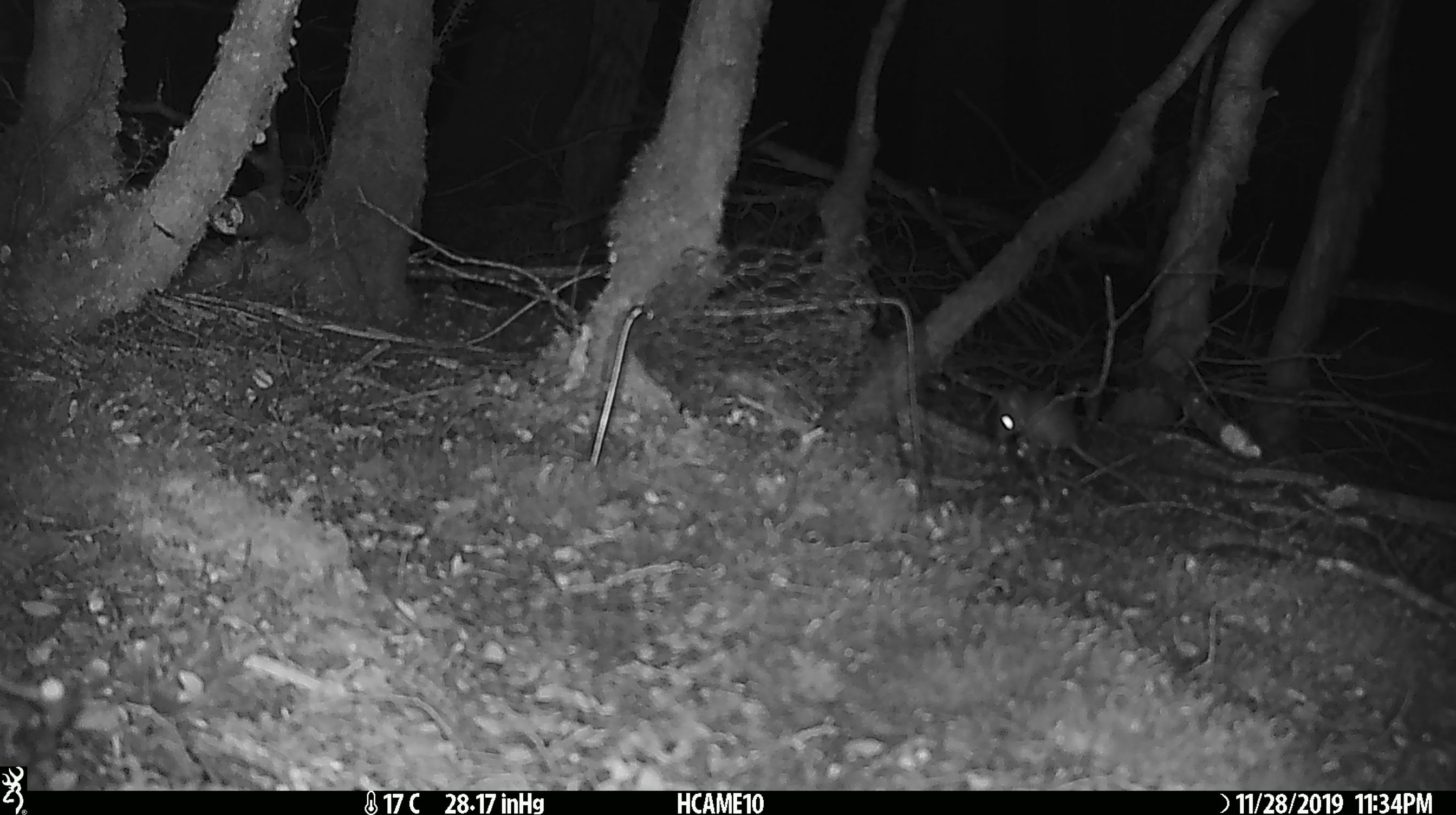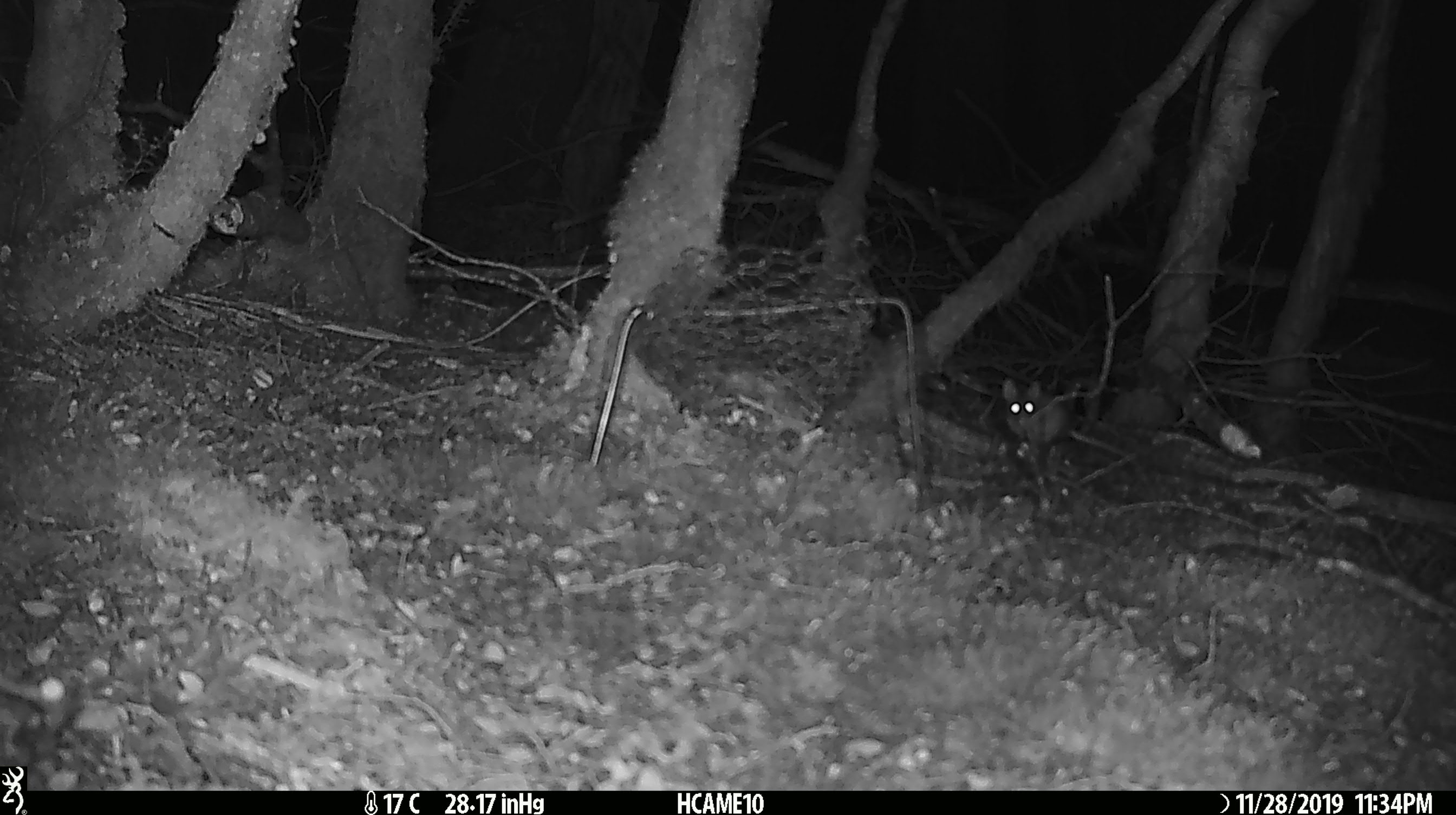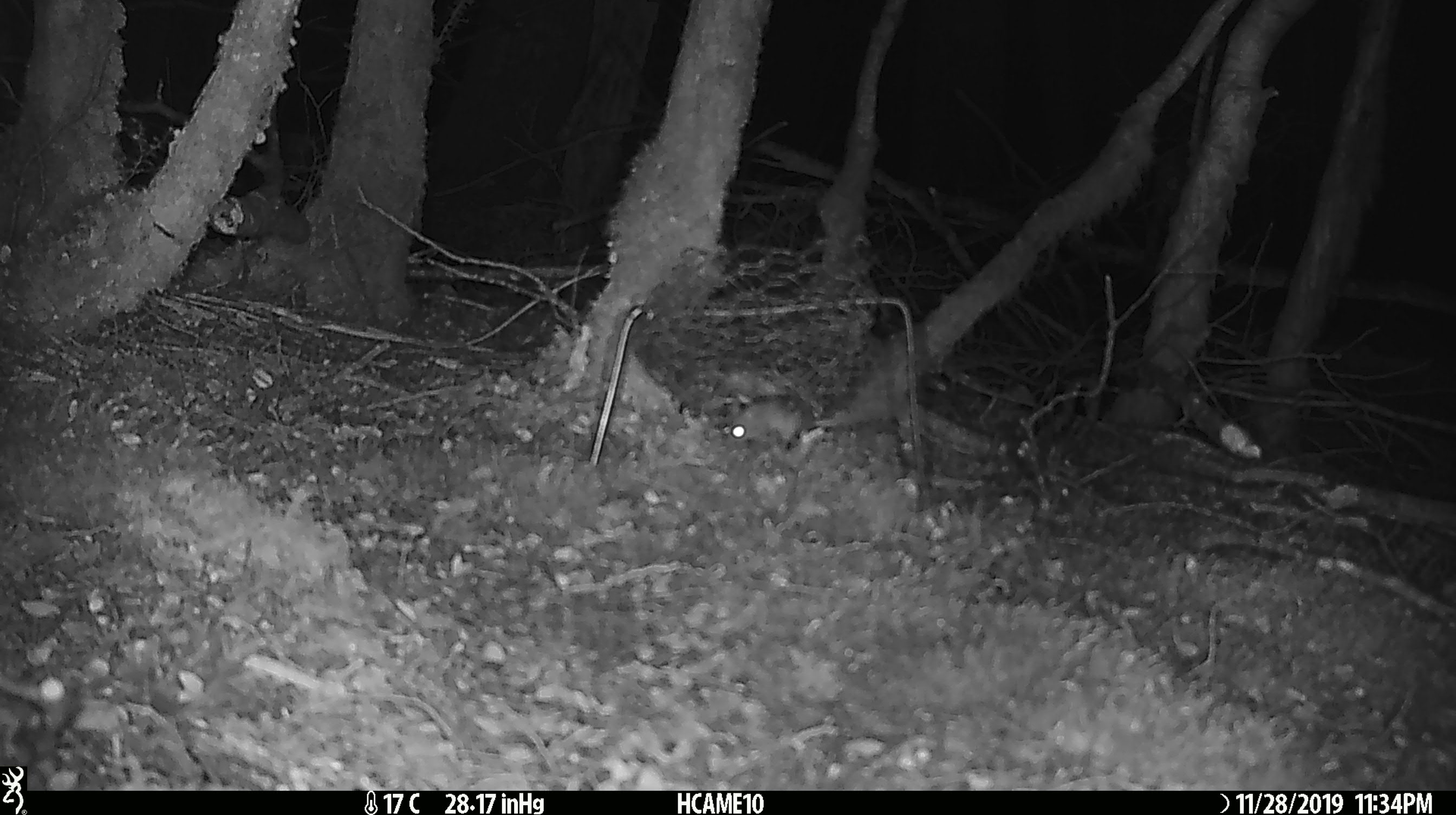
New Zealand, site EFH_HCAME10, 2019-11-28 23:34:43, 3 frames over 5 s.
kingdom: Animalia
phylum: Chordata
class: Mammalia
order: Rodentia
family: Muridae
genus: Mus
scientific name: Mus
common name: mouse